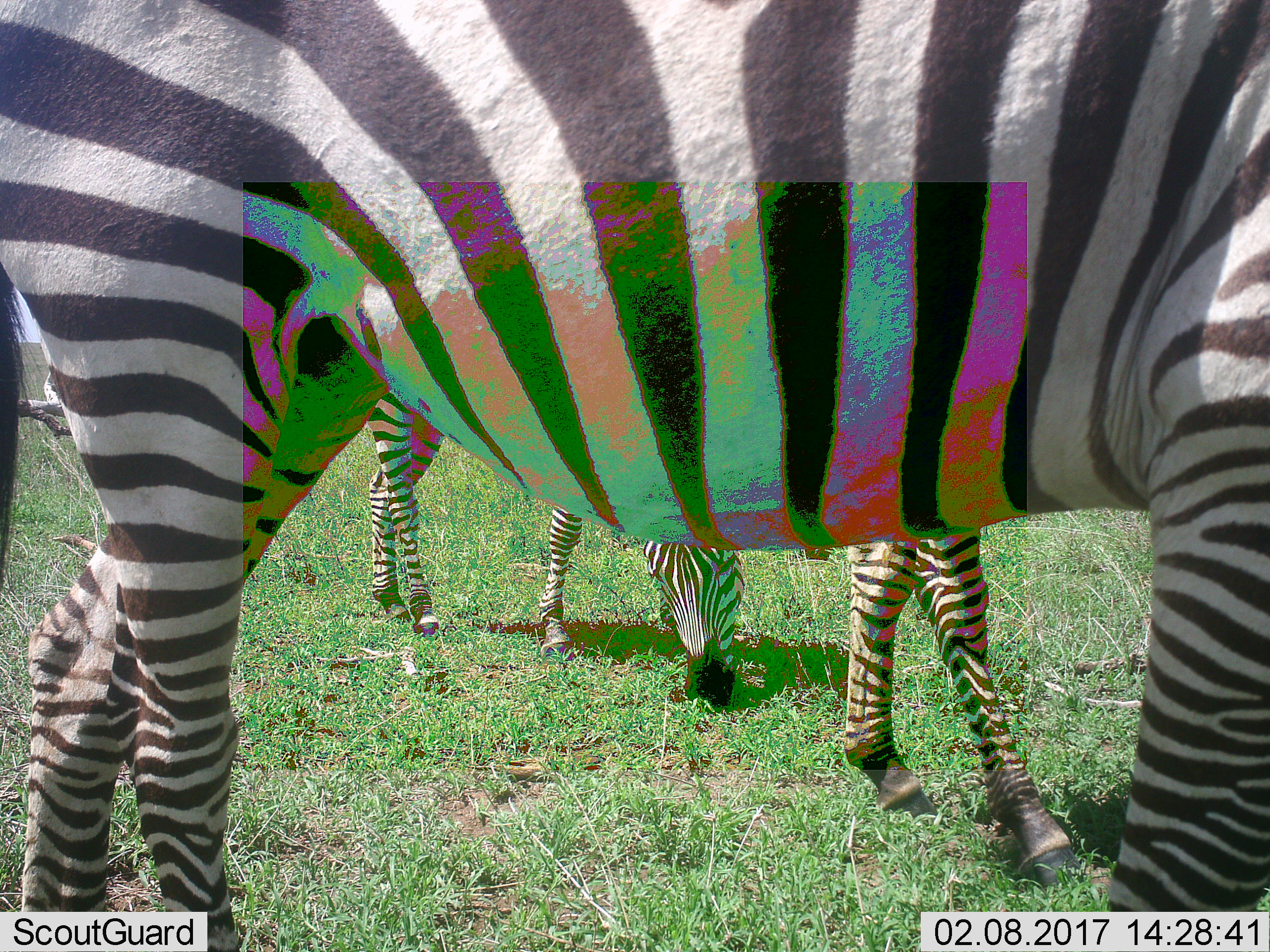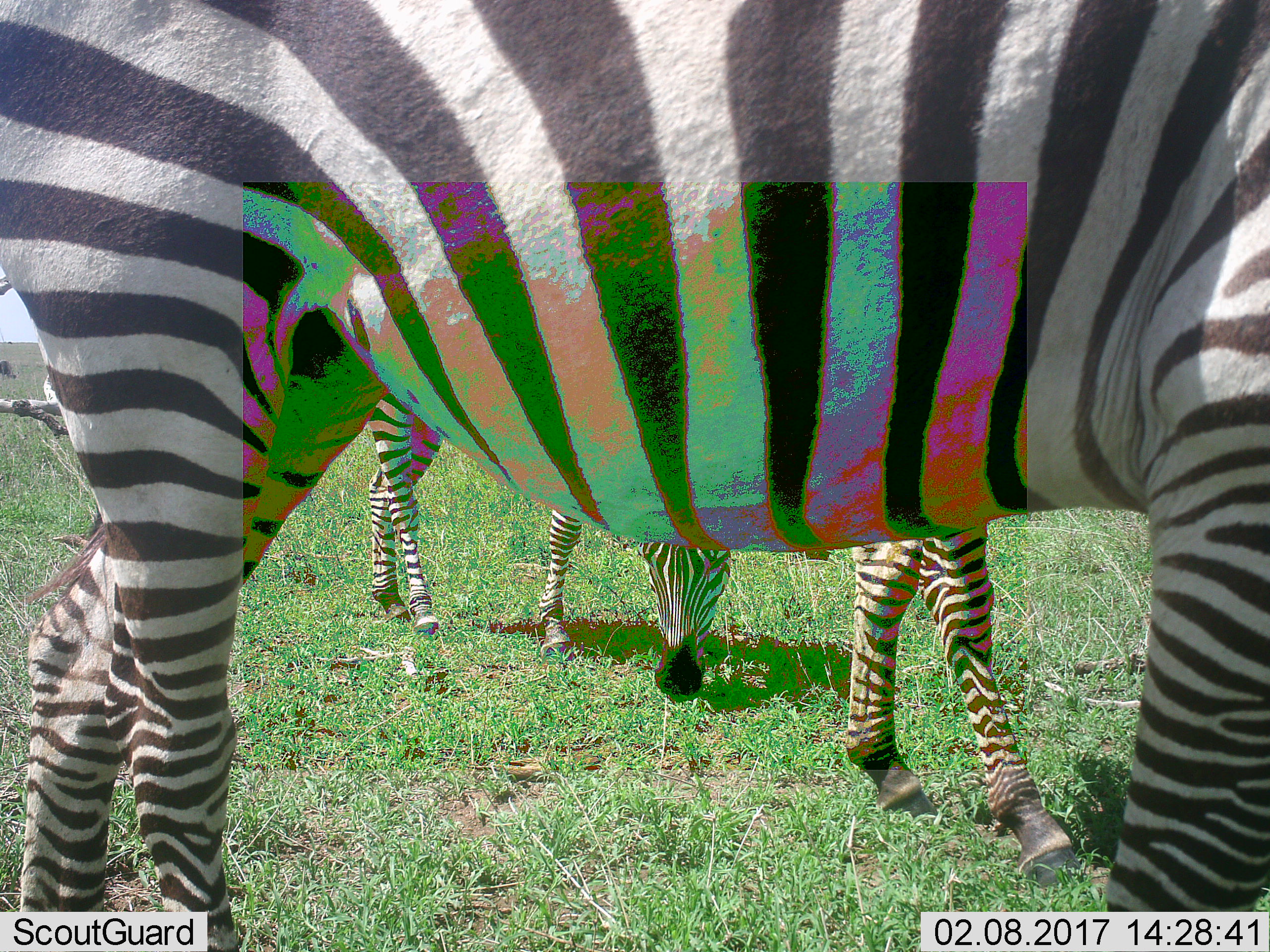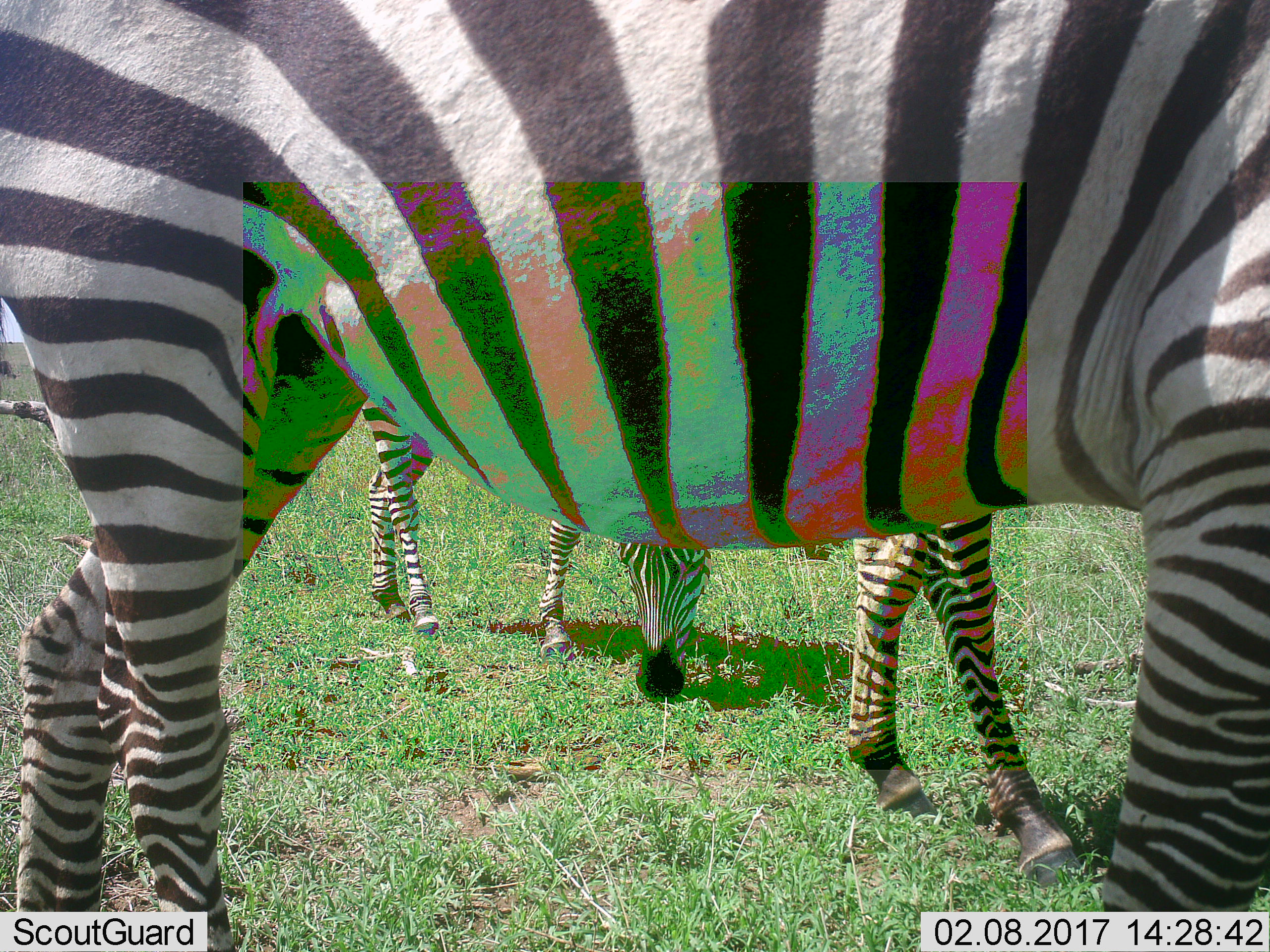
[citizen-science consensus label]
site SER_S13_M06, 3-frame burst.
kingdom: Animalia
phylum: Chordata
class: Mammalia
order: Perissodactyla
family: Equidae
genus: Equus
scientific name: Equus quagga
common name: plains zebra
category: zebraplains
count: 3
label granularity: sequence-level